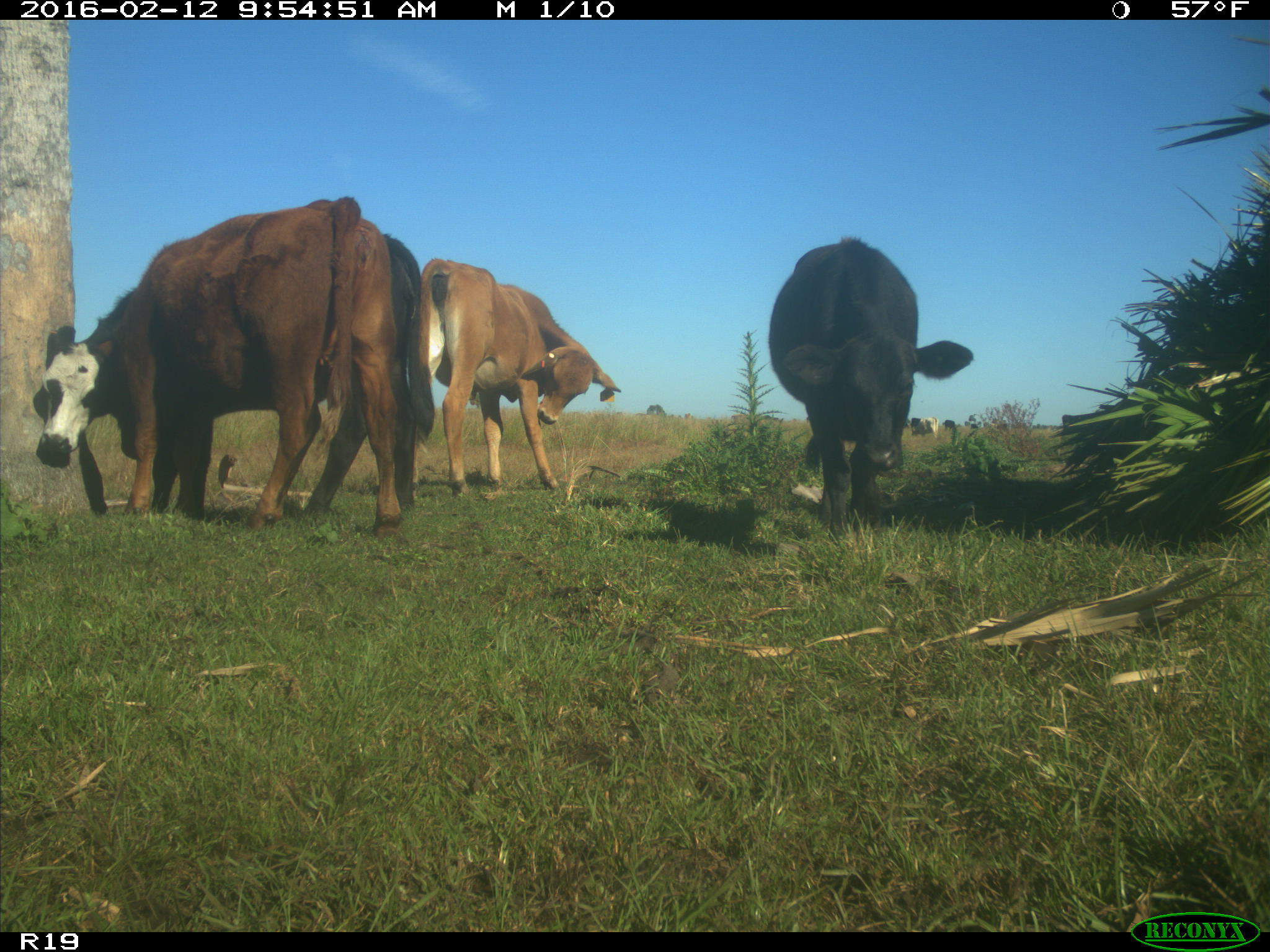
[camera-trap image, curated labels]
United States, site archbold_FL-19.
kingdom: Animalia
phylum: Chordata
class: Mammalia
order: Artiodactyla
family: Bovidae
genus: Bos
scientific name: Bos taurus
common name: domestic cow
Bos taurus (domestic cow).